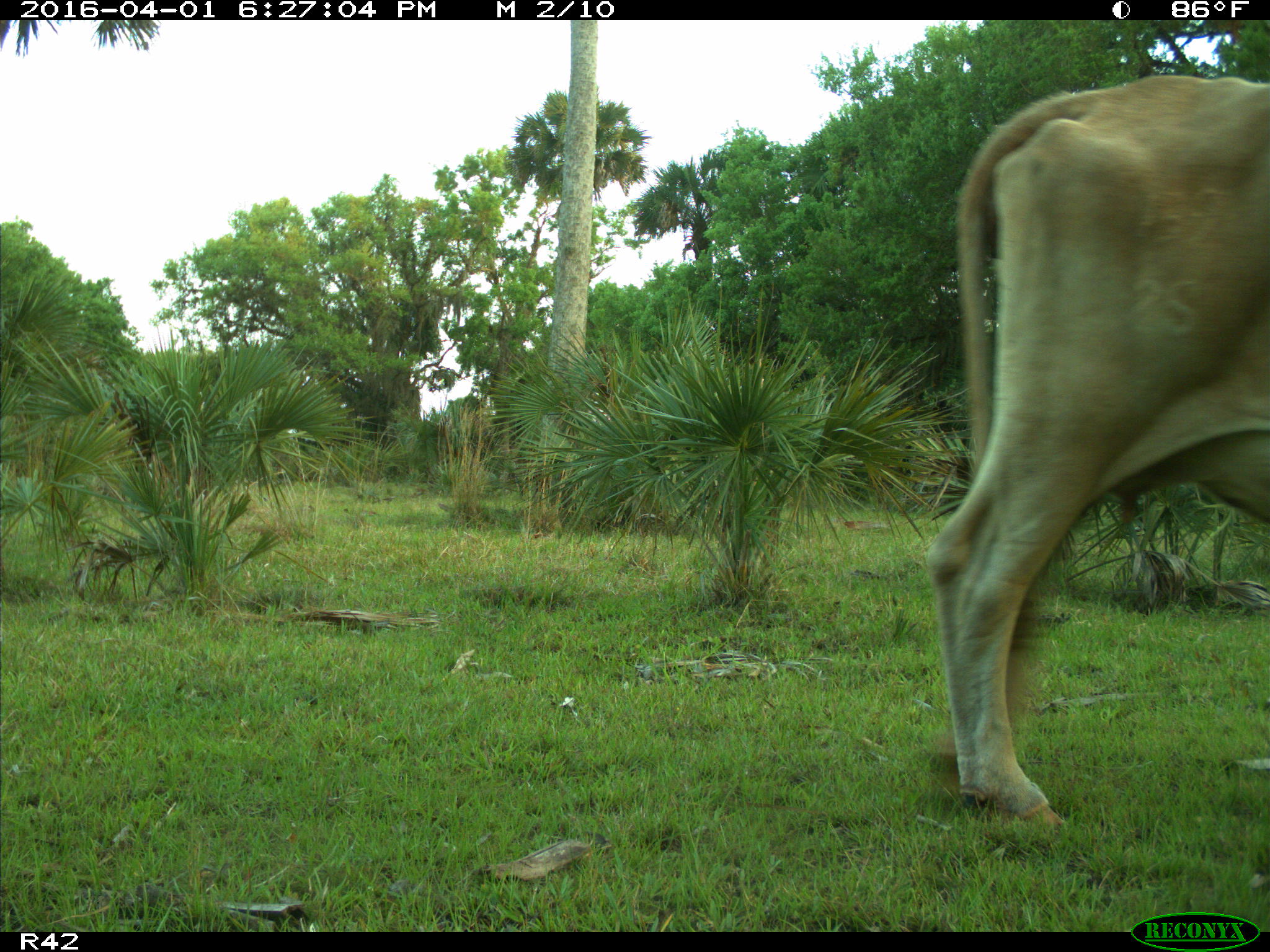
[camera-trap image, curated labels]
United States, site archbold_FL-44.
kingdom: Animalia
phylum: Chordata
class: Mammalia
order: Artiodactyla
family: Bovidae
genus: Bos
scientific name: Bos taurus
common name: domestic cow